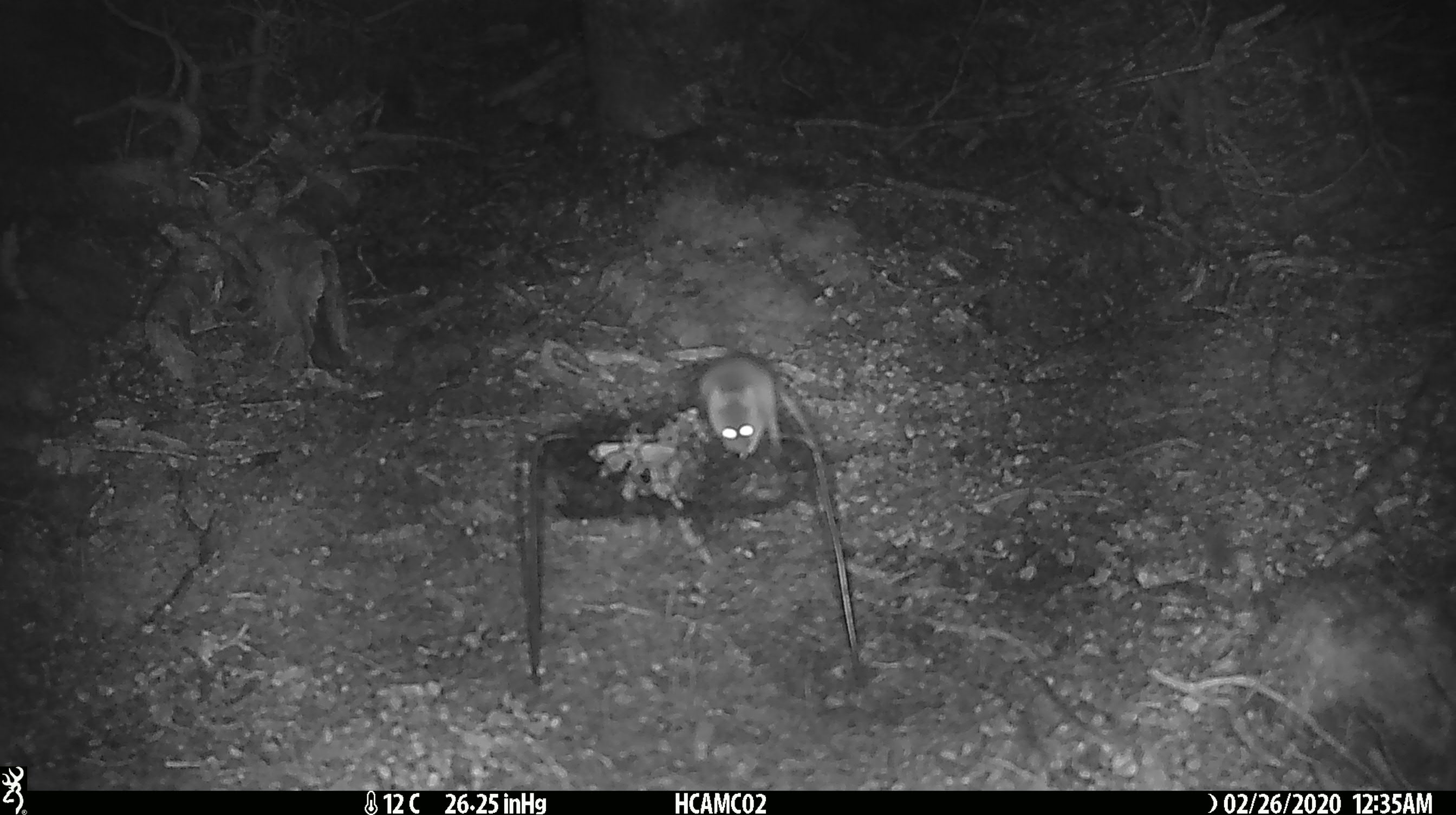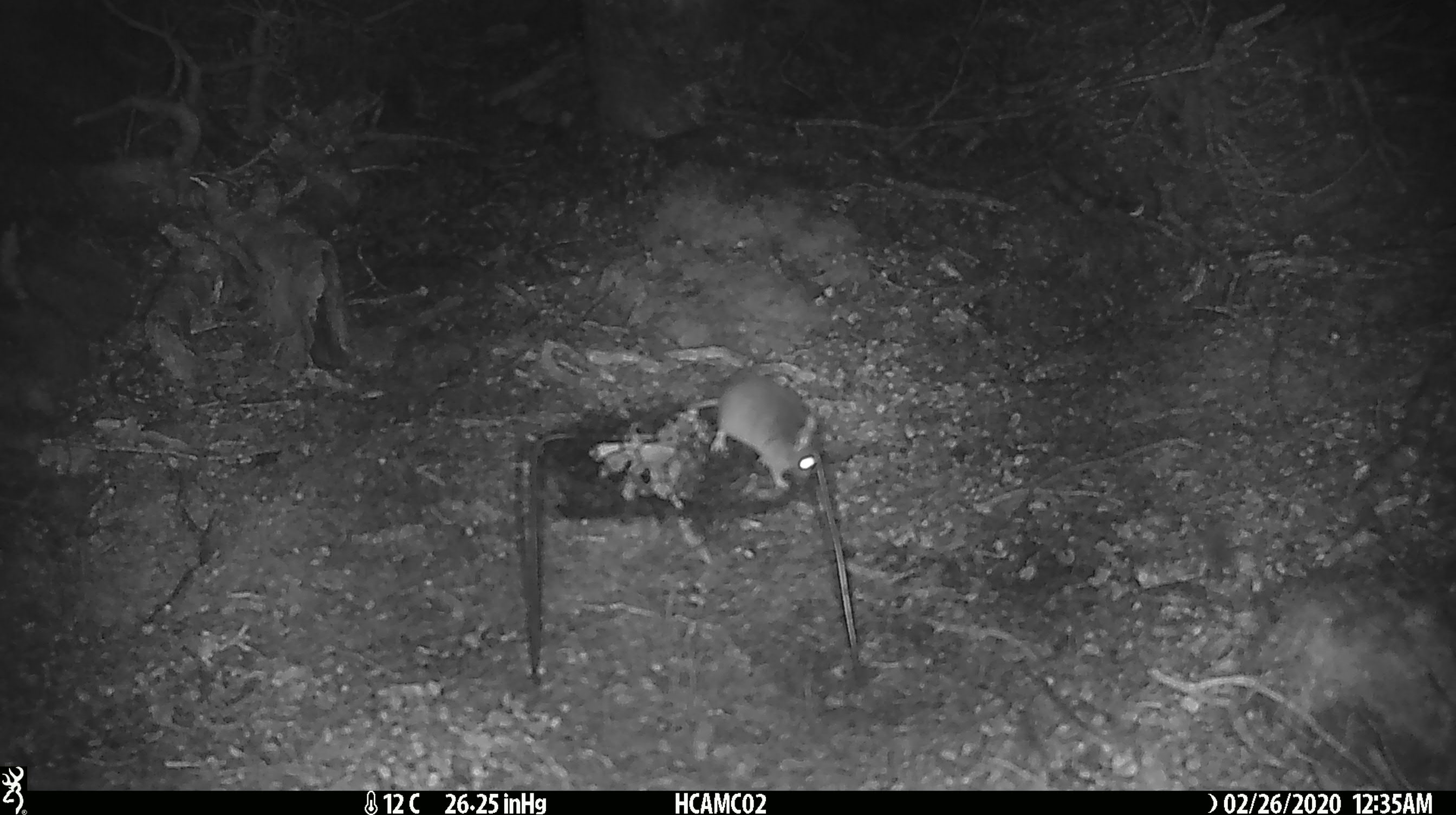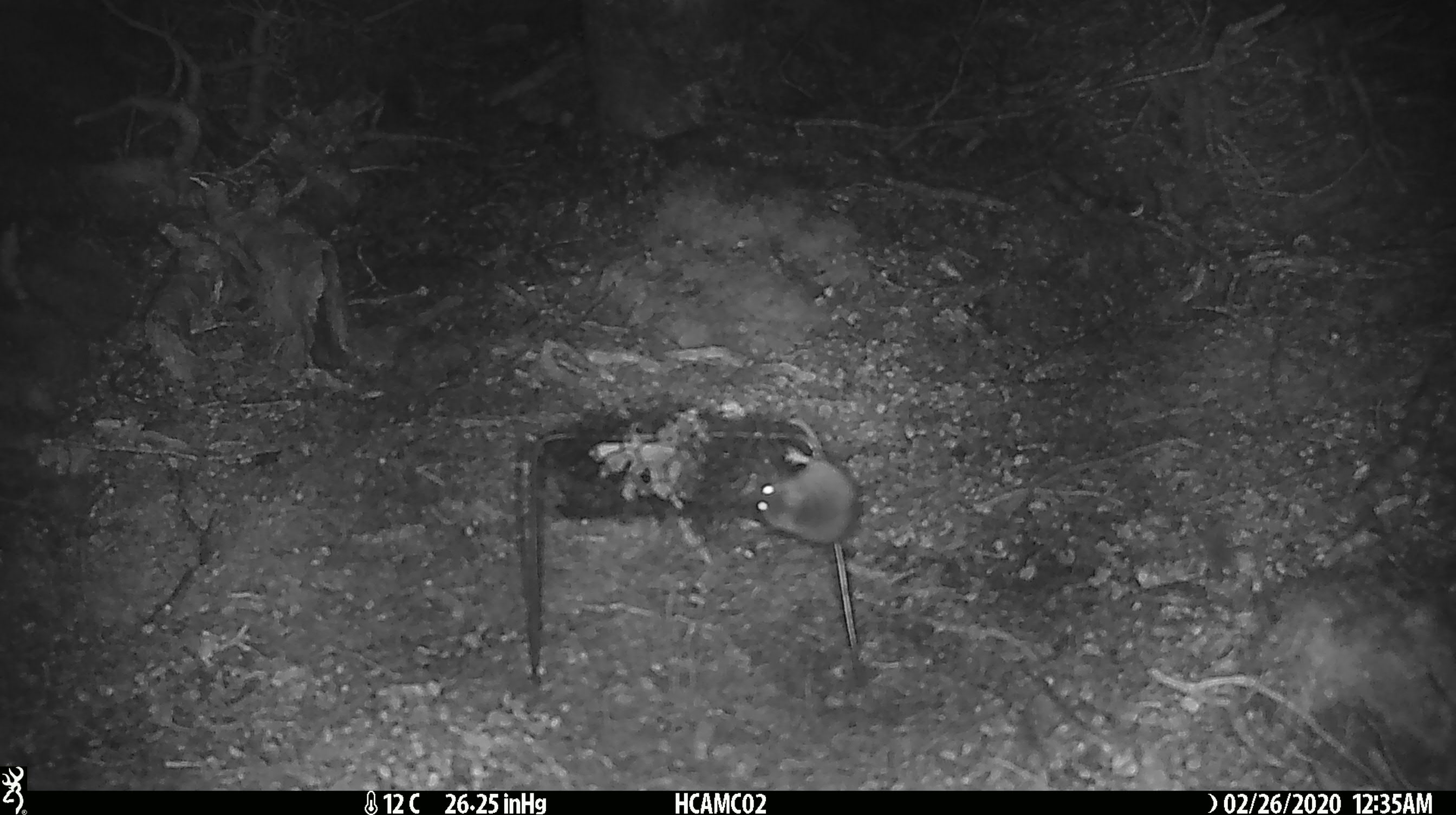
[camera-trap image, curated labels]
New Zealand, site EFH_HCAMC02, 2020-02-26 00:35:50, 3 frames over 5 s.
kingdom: Animalia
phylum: Chordata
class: Mammalia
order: Rodentia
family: Muridae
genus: Mus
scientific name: Mus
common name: mouse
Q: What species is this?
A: Mouse (Mus).